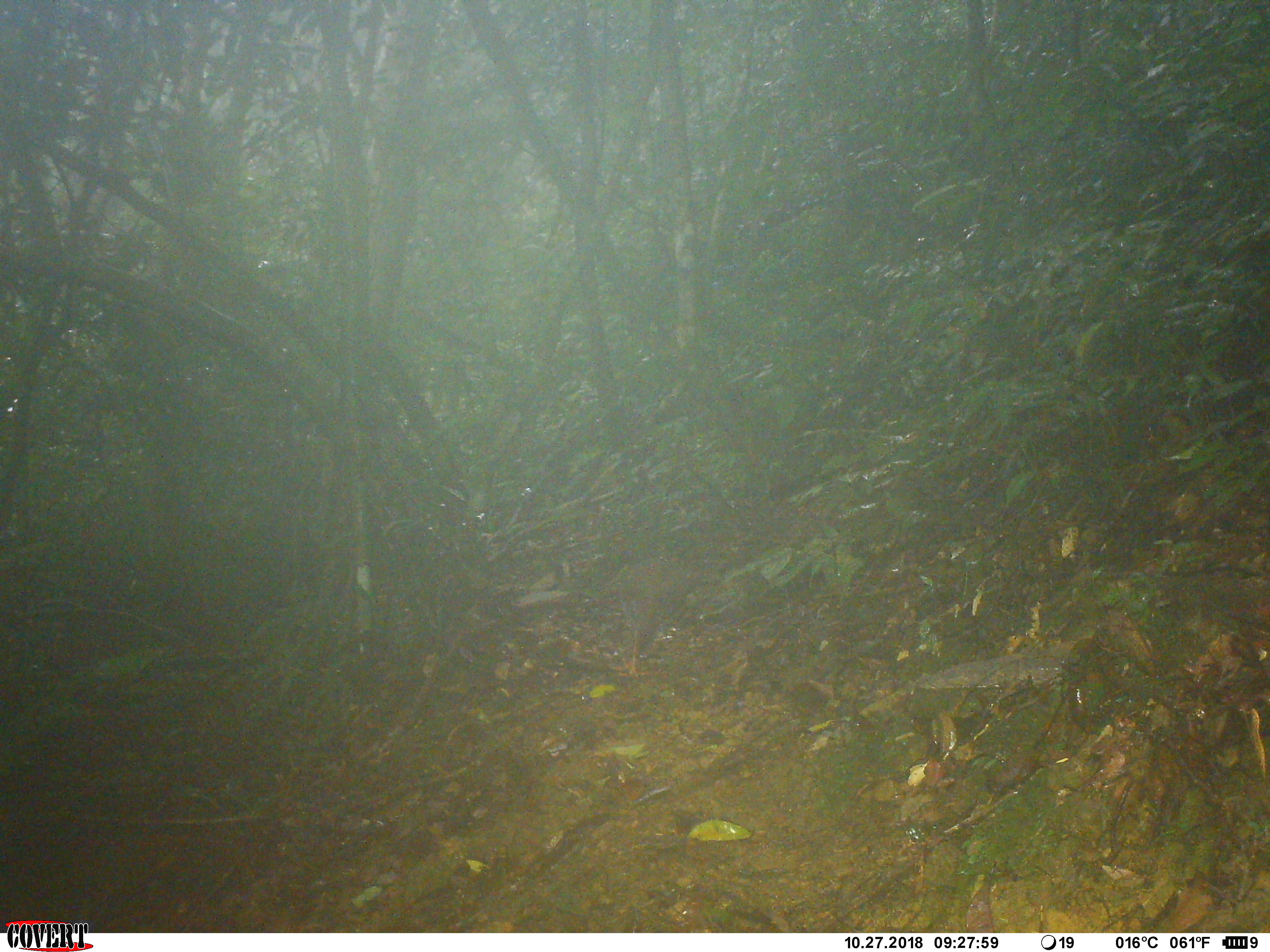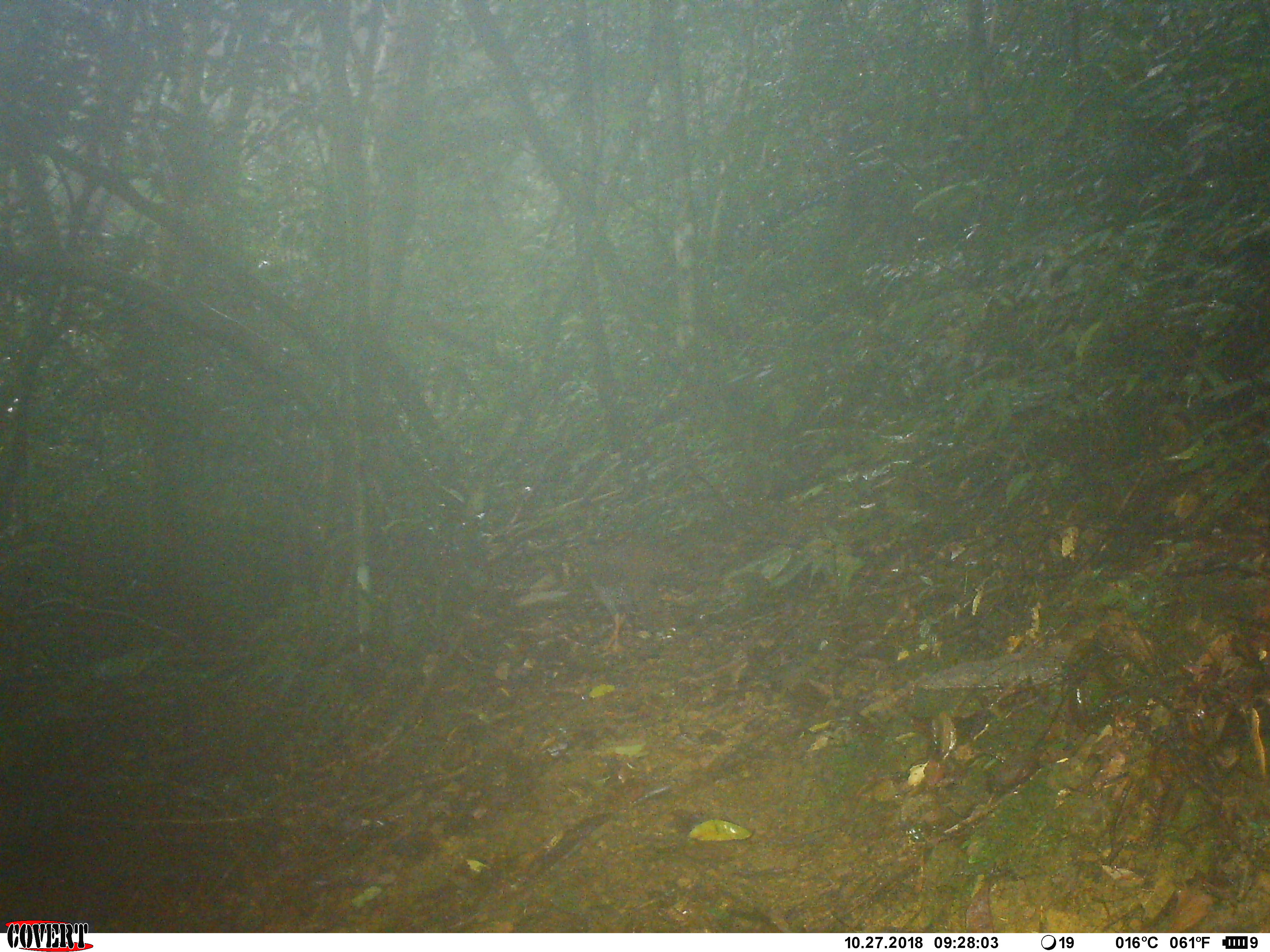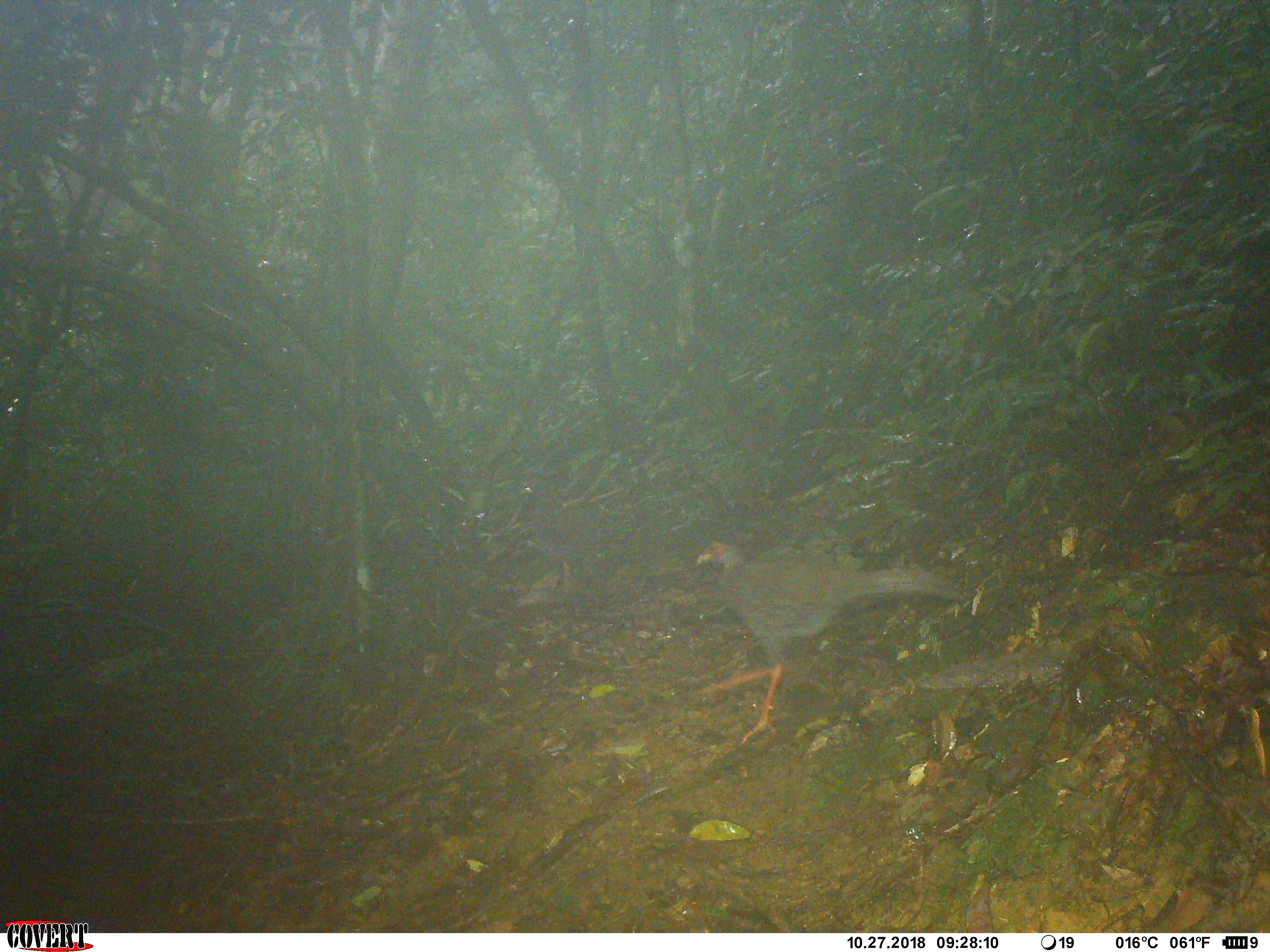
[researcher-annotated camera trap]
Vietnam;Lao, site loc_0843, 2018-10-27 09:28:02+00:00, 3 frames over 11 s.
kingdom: Animalia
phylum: Chordata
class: Aves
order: Galliformes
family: Phasianidae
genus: Lophura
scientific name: Lophura nycthemera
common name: silver pheasant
Silver pheasant (Lophura nycthemera). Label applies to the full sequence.